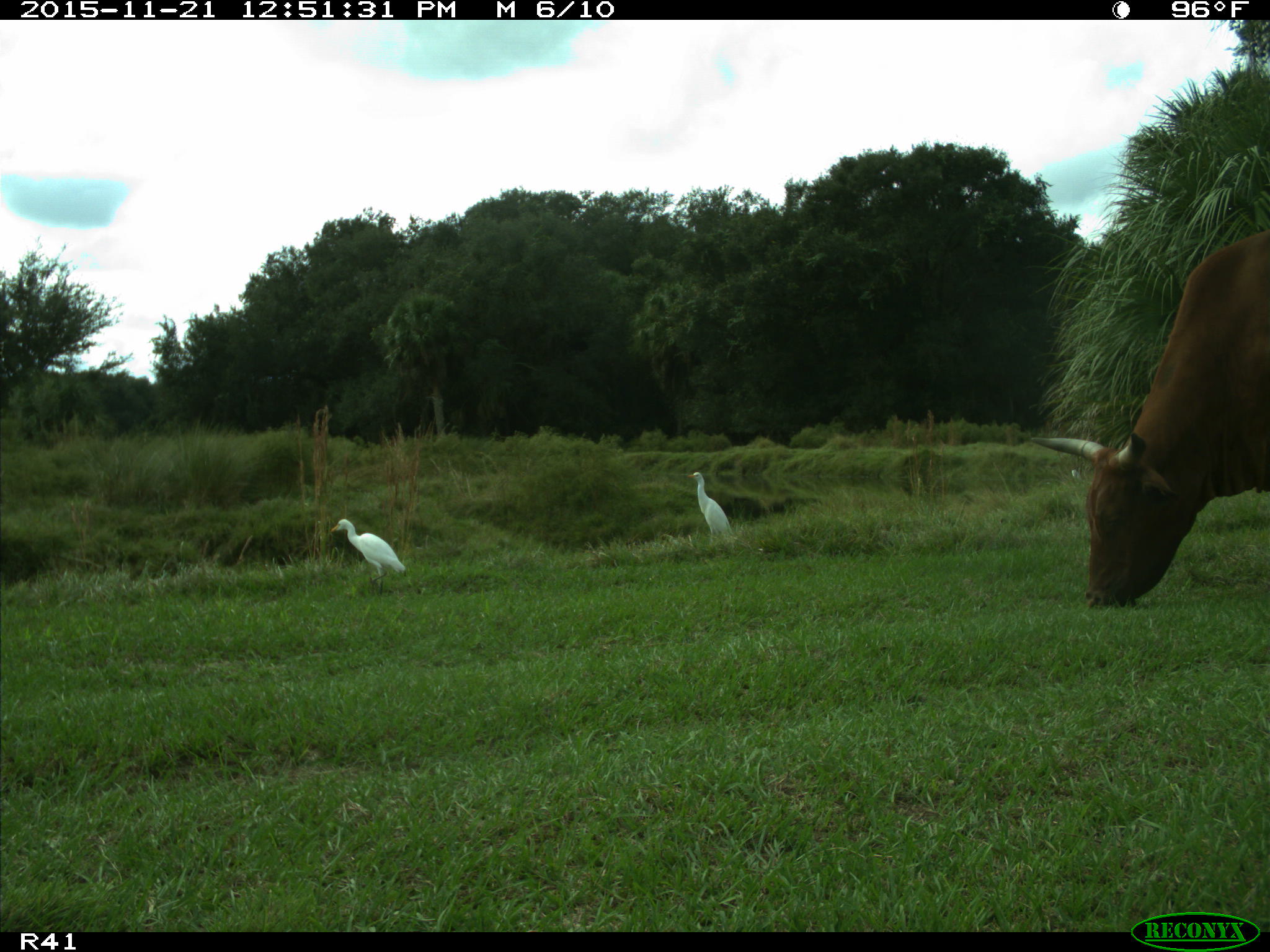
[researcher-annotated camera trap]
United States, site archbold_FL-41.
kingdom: Animalia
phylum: Chordata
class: Mammalia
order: Artiodactyla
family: Bovidae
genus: Bos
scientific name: Bos taurus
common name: domestic cow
Bos taurus (domestic cow).